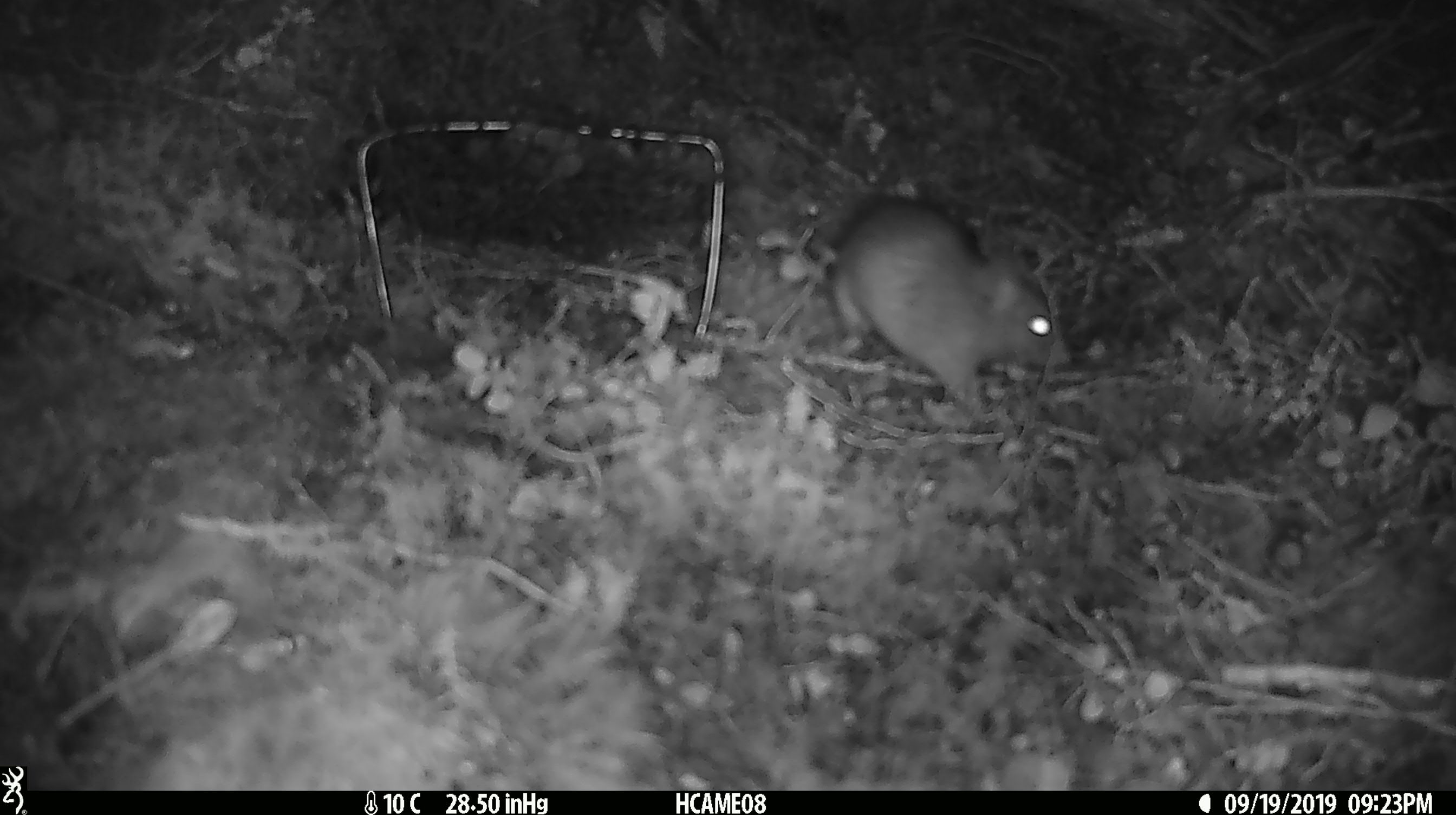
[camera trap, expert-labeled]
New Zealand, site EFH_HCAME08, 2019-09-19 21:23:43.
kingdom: Animalia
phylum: Chordata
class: Mammalia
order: Rodentia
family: Muridae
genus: Rattus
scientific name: Rattus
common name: rat